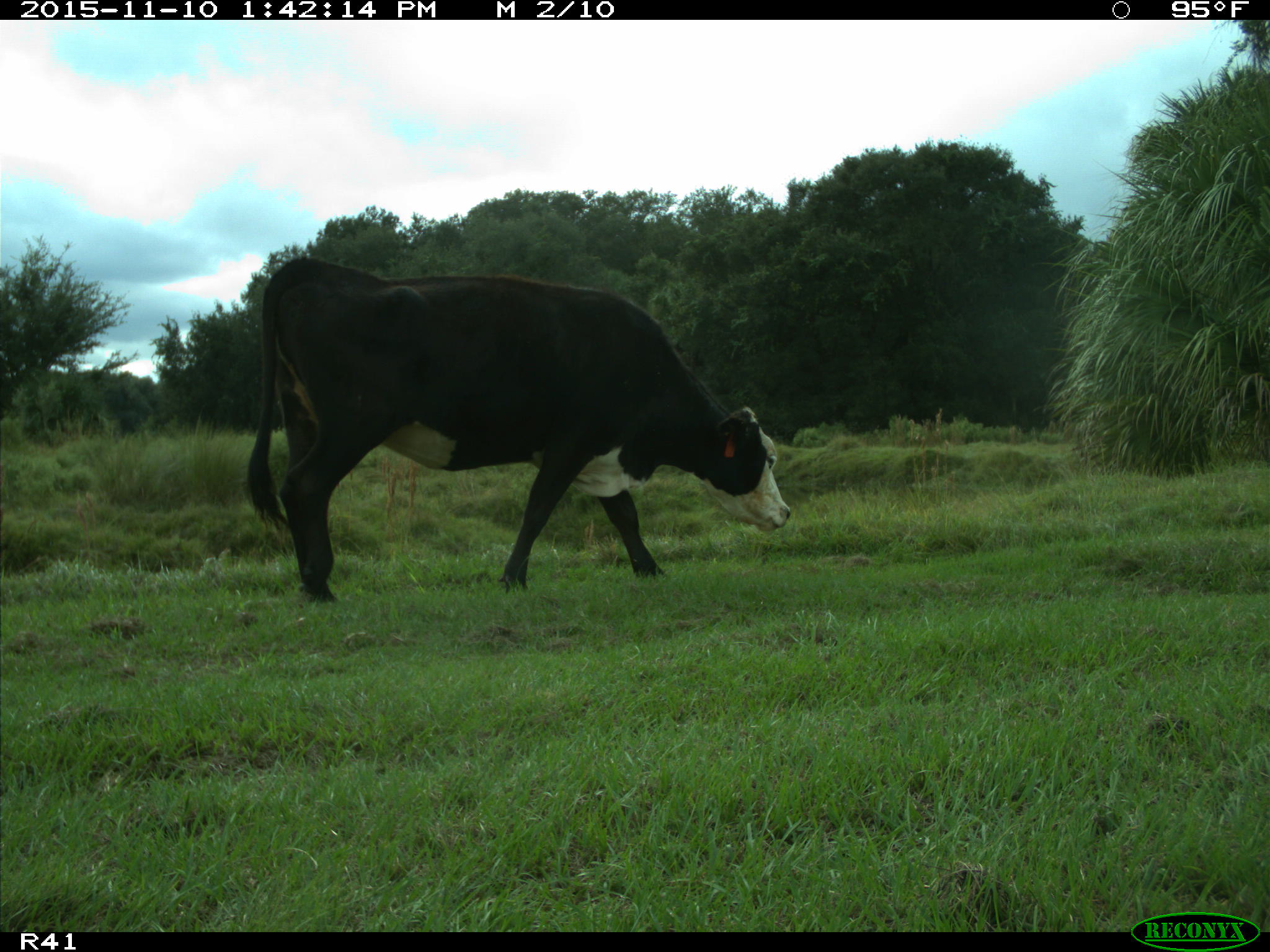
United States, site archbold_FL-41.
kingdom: Animalia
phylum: Chordata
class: Mammalia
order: Artiodactyla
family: Bovidae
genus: Bos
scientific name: Bos taurus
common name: domestic cow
Bos taurus (domestic cow).